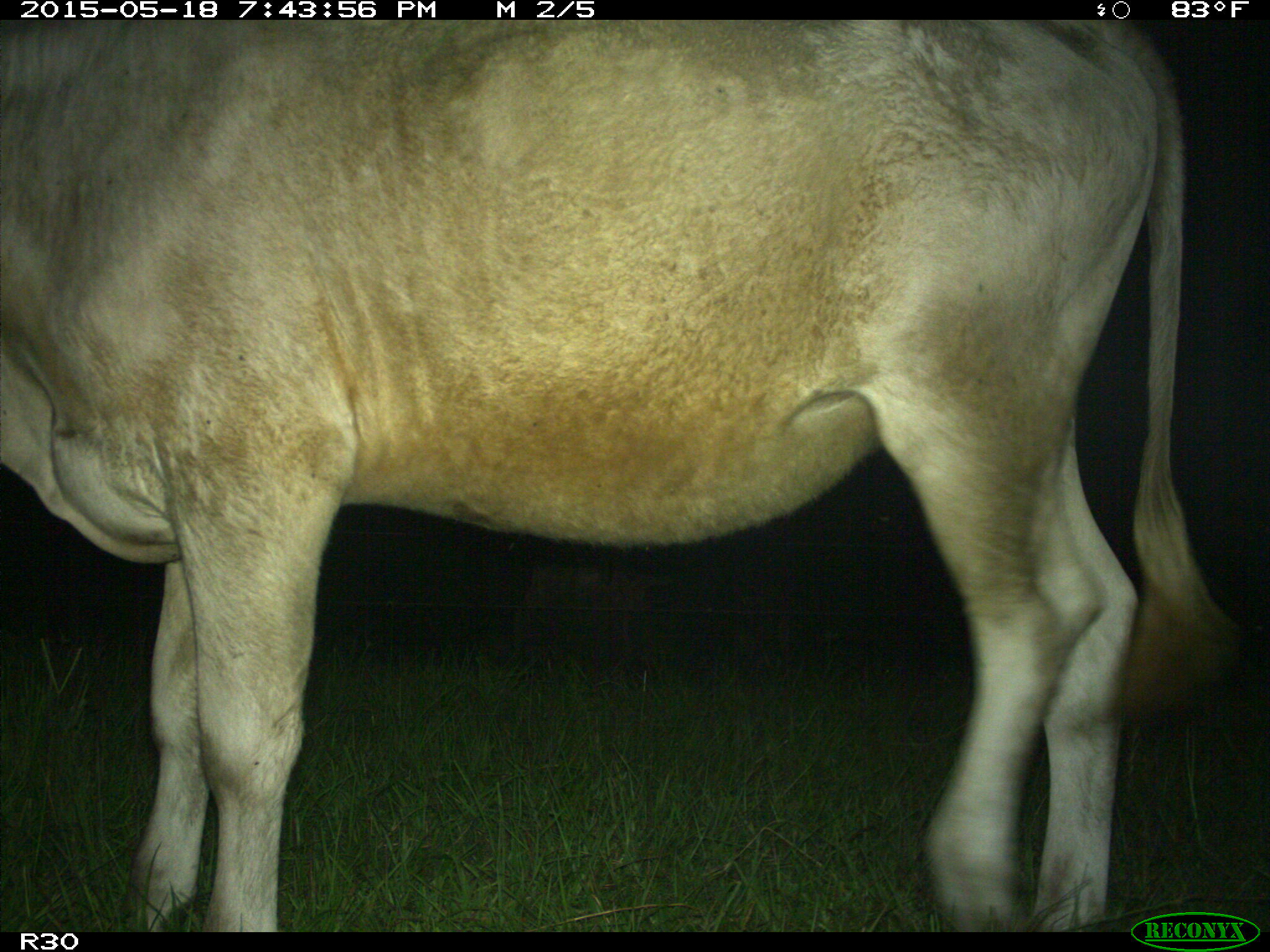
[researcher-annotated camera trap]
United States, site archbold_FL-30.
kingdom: Animalia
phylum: Chordata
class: Mammalia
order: Artiodactyla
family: Bovidae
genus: Bos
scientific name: Bos taurus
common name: domestic cow